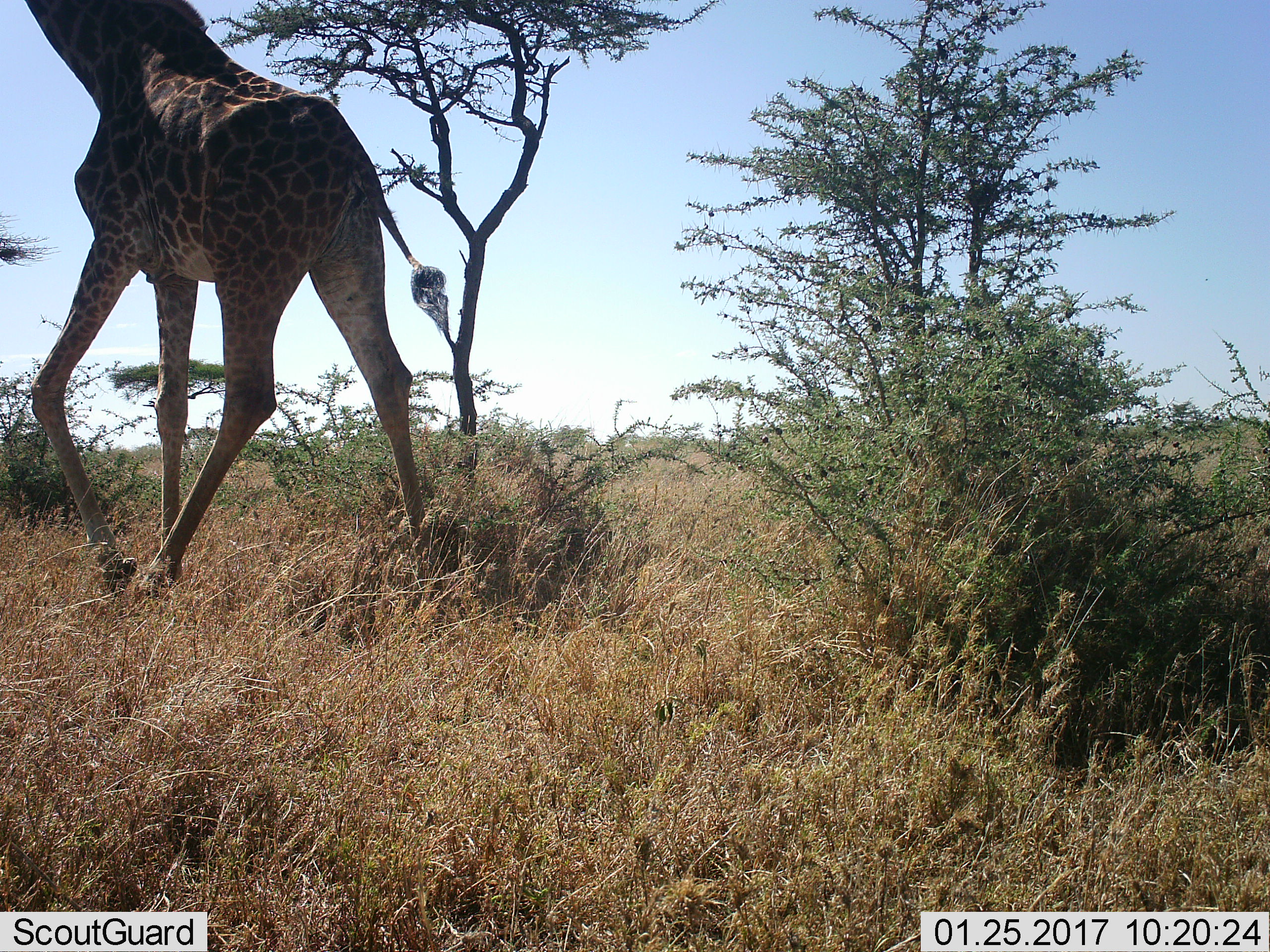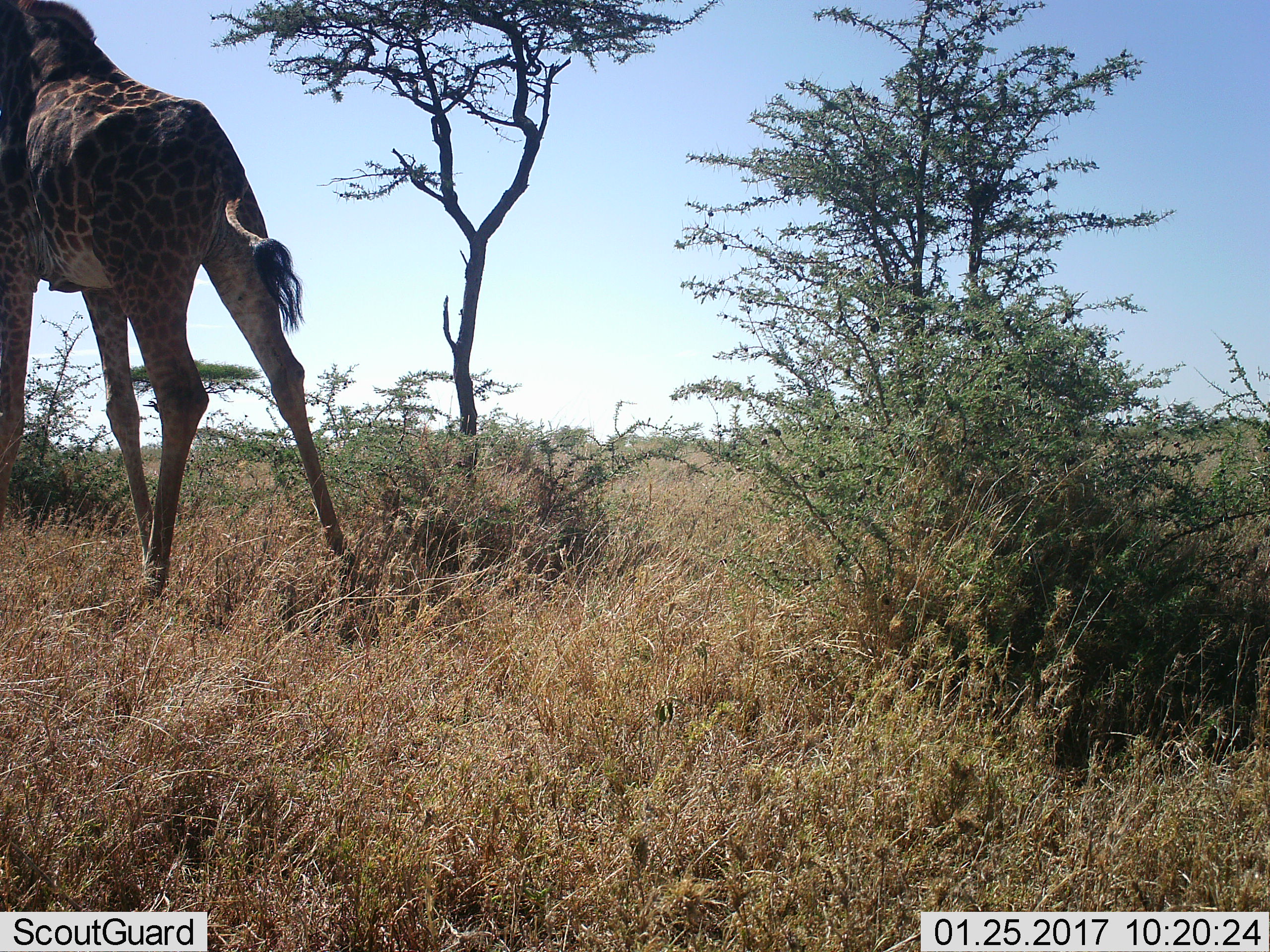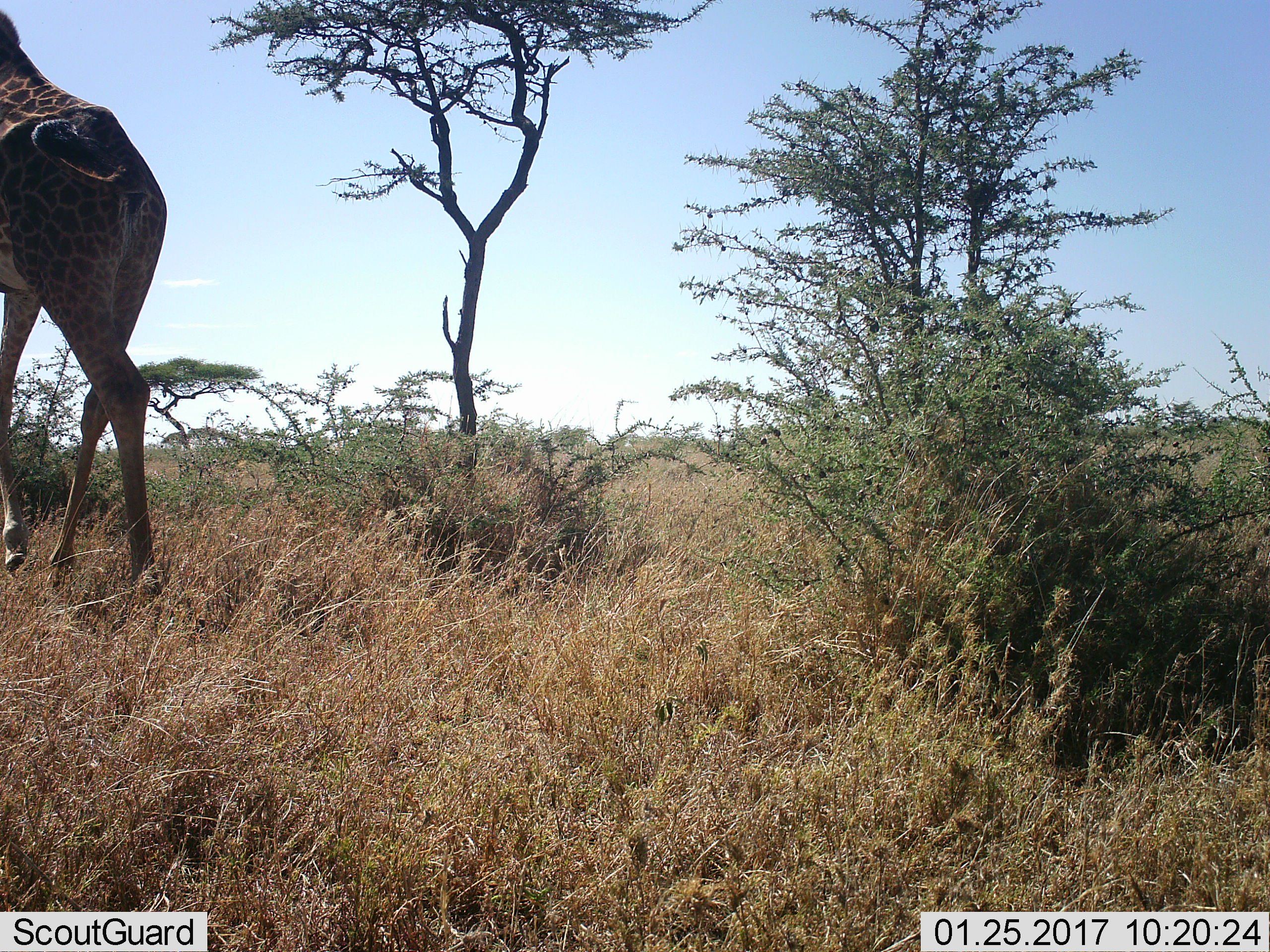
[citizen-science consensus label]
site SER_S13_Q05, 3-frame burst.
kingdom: Animalia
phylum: Chordata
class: Mammalia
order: Artiodactyla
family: Giraffidae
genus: Giraffa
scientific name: Giraffa camelopardalis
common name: giraffe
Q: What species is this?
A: Giraffe (Giraffa camelopardalis).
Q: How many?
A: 1.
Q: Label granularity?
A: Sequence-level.